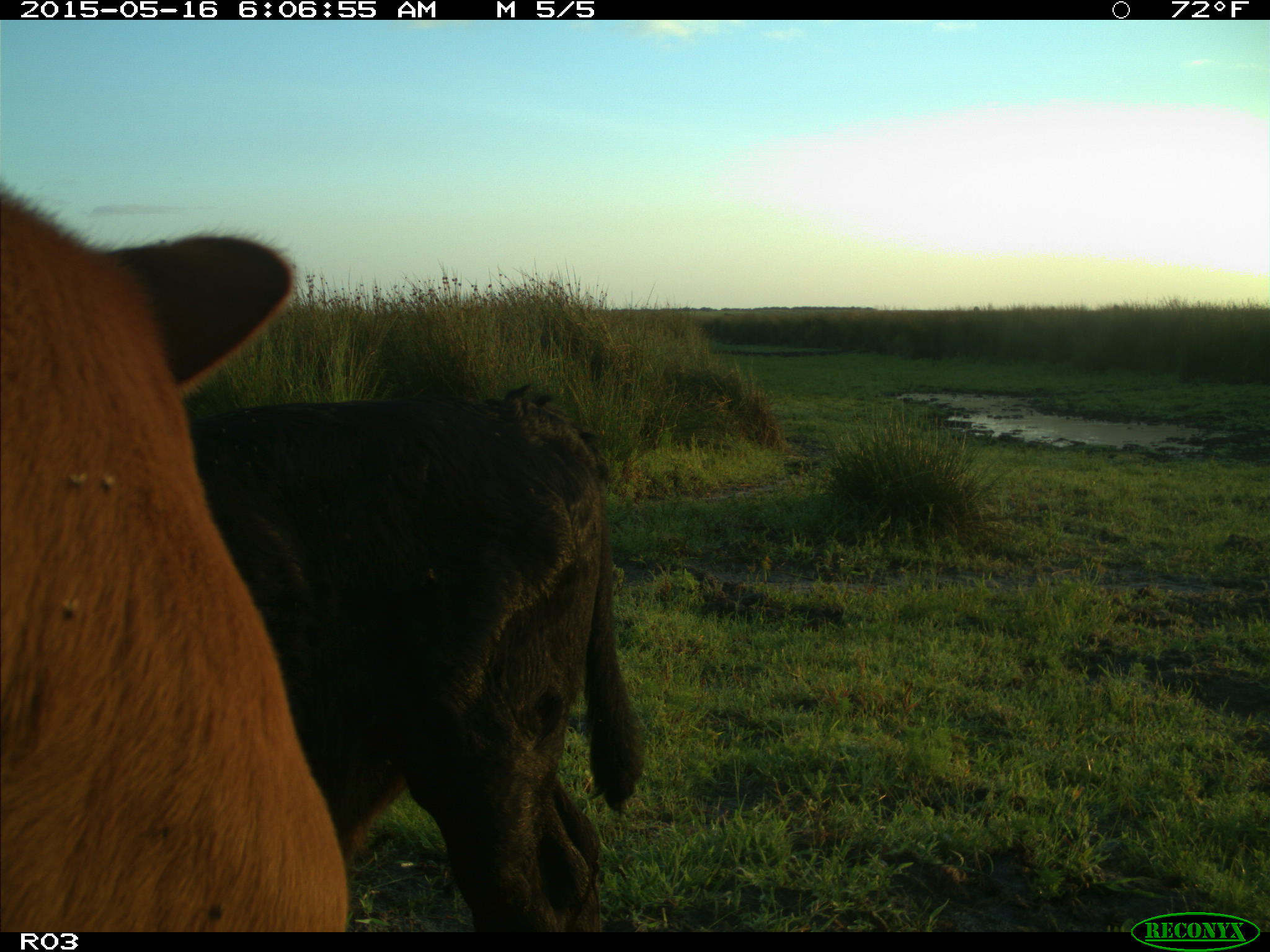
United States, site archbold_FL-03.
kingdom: Animalia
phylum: Chordata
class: Mammalia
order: Artiodactyla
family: Bovidae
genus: Bos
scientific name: Bos taurus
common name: domestic cow